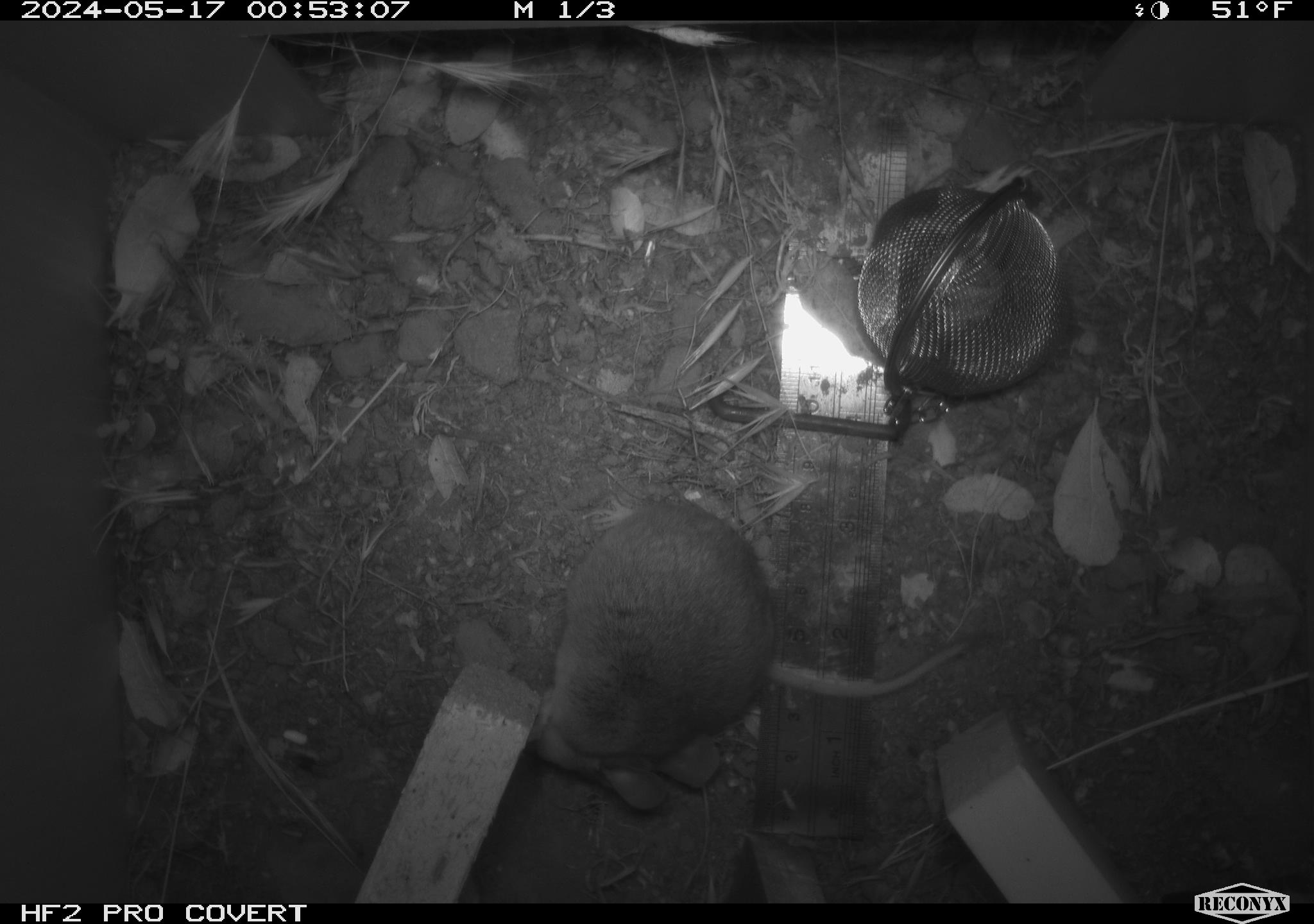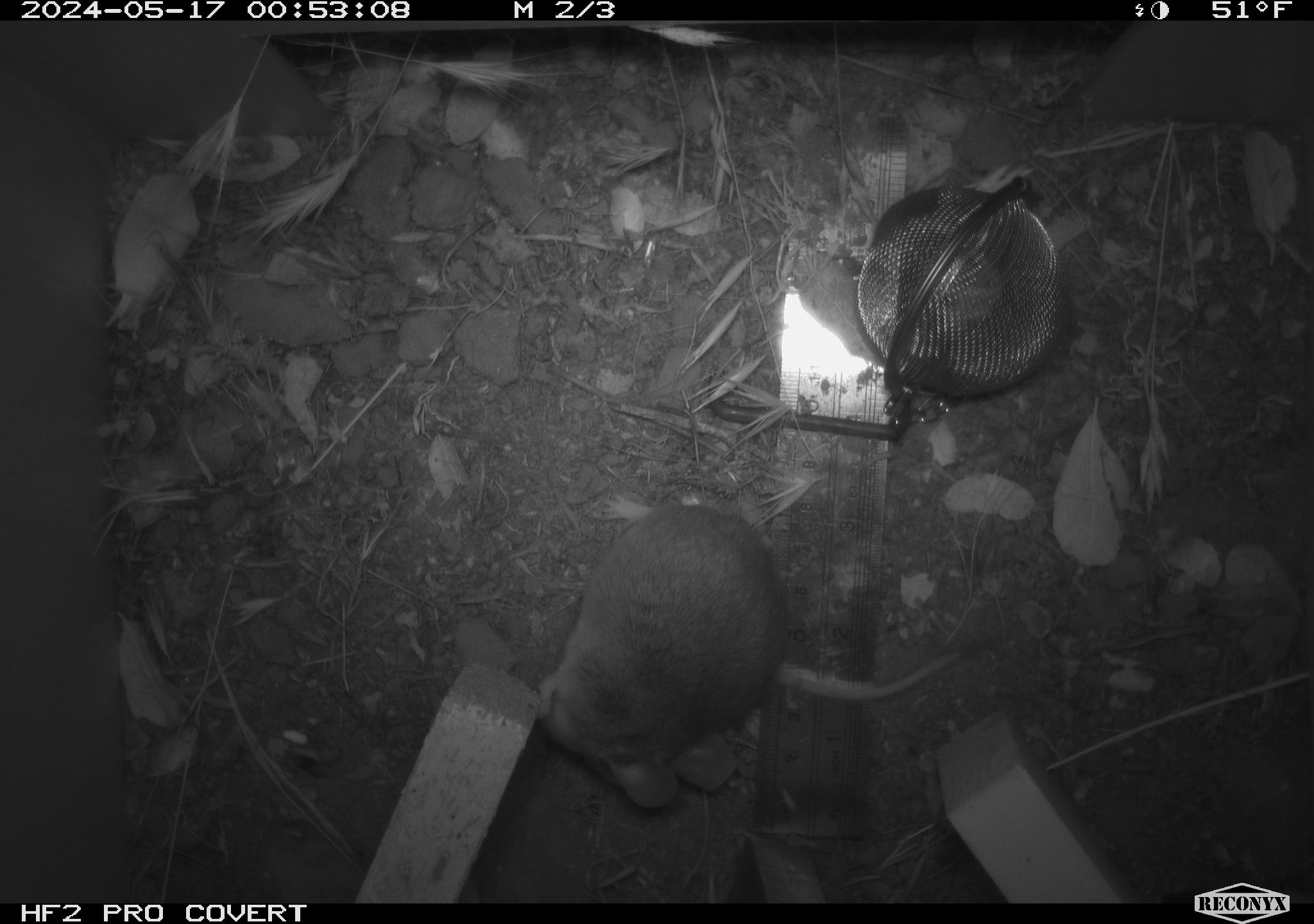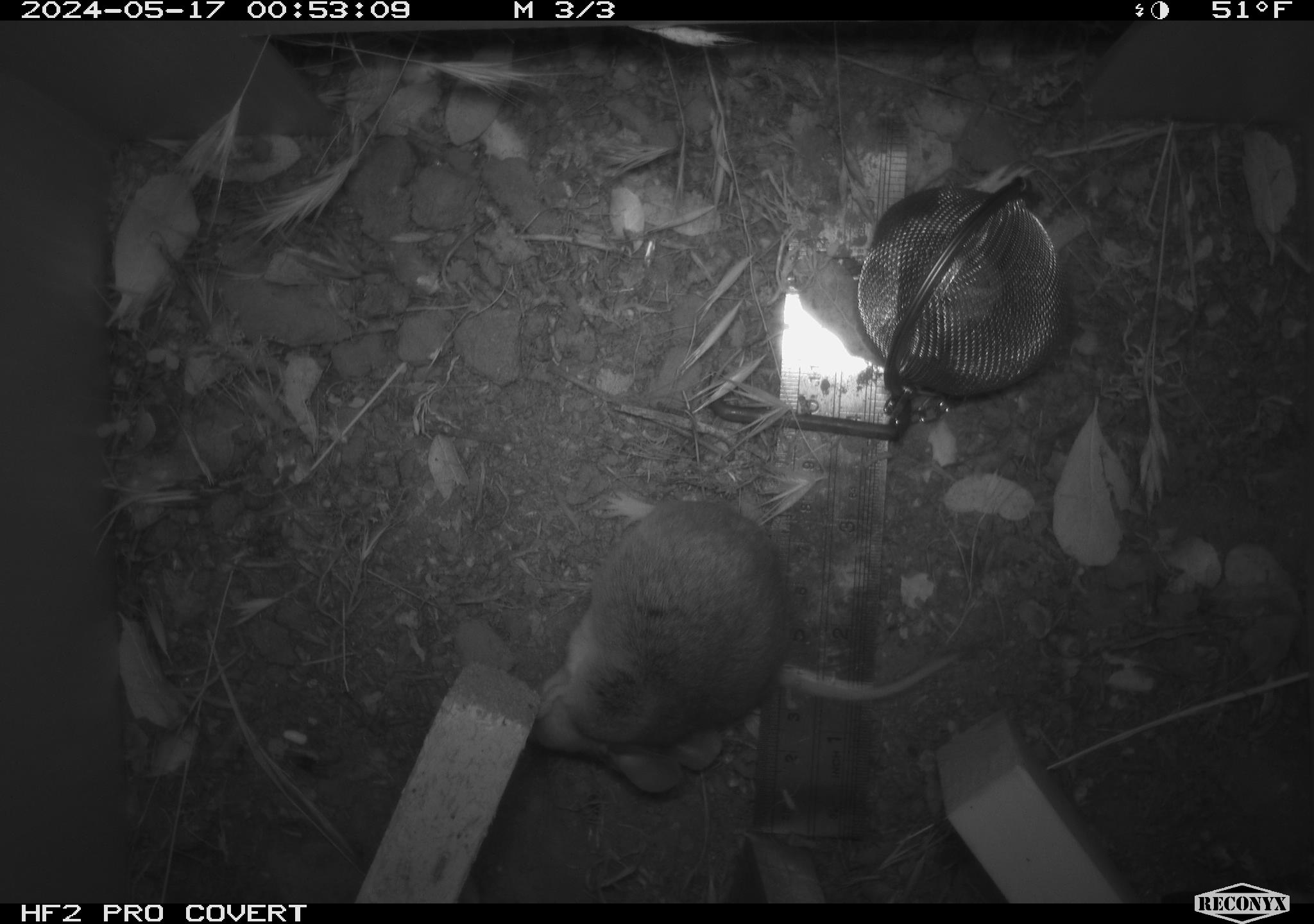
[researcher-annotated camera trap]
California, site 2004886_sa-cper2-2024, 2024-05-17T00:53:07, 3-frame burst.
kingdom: Animalia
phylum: Chordata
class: Mammalia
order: Rodentia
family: Heteromyidae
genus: Dipodomys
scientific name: Dipodomys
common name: kangaroo rats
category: dipodomys species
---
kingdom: Animalia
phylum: Chordata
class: Mammalia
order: Rodentia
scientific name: Rodentia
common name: rodent